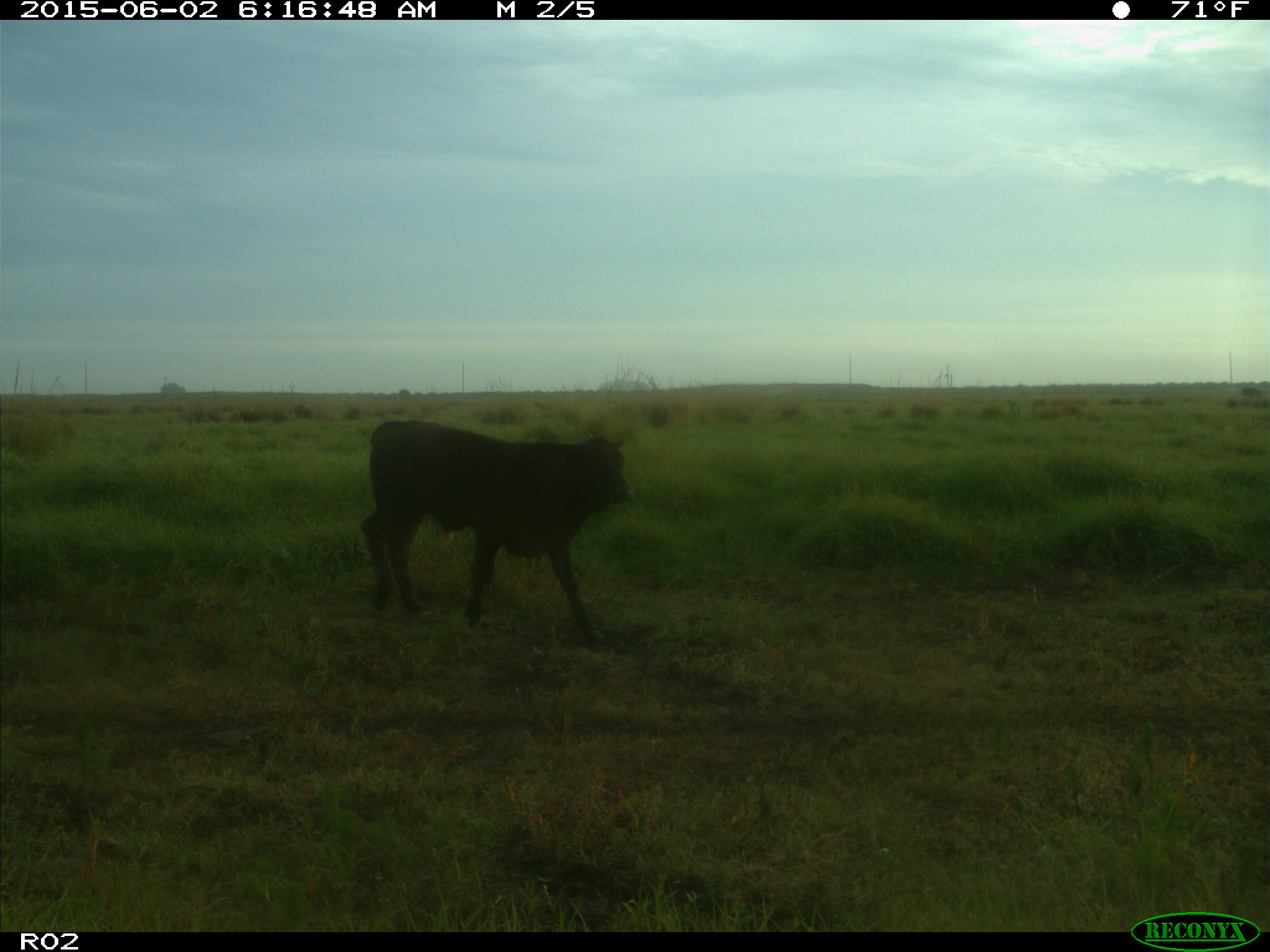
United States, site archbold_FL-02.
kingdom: Animalia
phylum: Chordata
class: Mammalia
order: Artiodactyla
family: Bovidae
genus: Bos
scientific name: Bos taurus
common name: domestic cow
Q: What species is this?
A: Bos taurus (domestic cow).